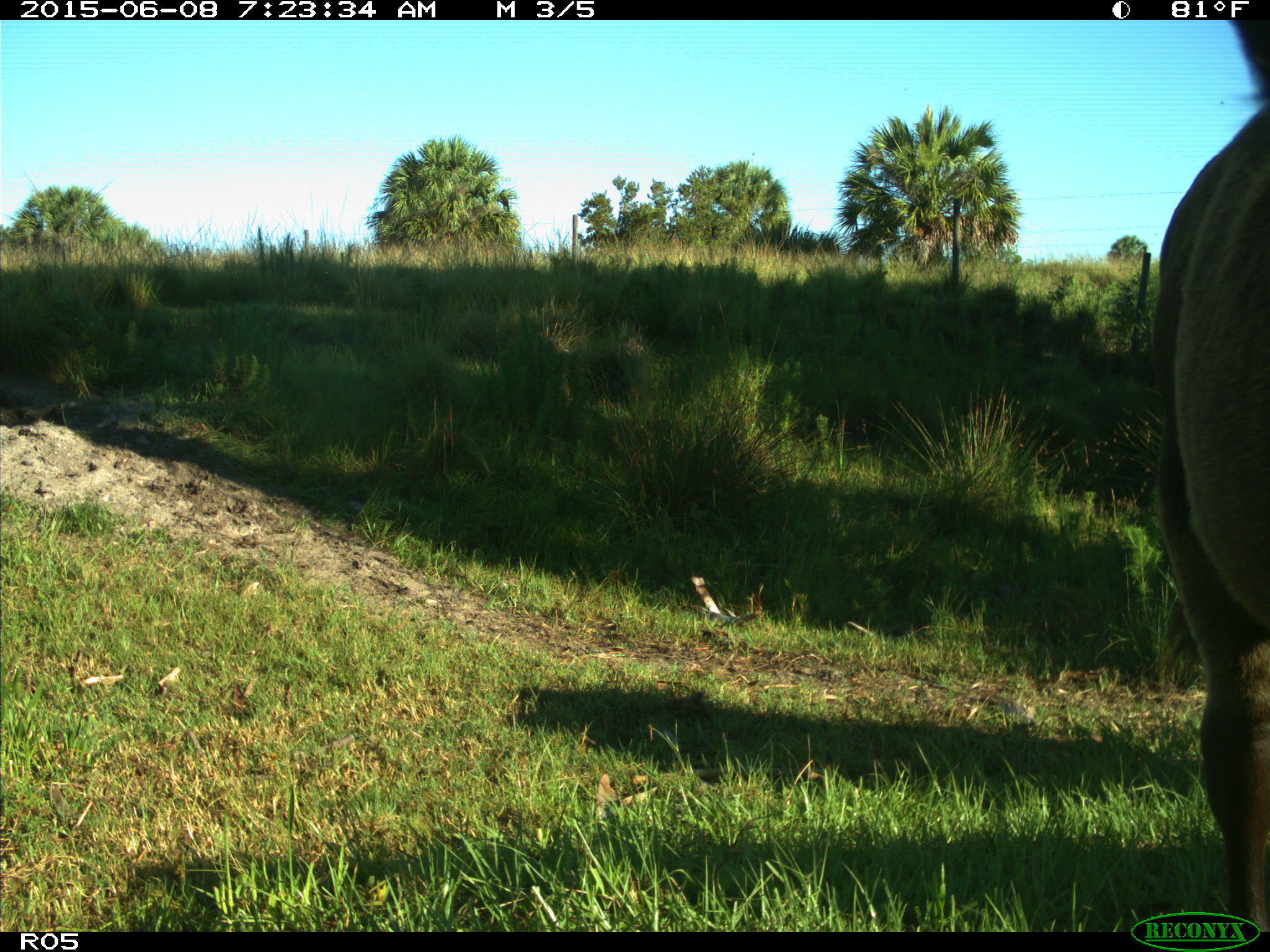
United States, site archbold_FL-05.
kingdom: Animalia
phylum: Chordata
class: Mammalia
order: Artiodactyla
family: Bovidae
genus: Bos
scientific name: Bos taurus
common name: domestic cow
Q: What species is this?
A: Bos taurus (domestic cow).